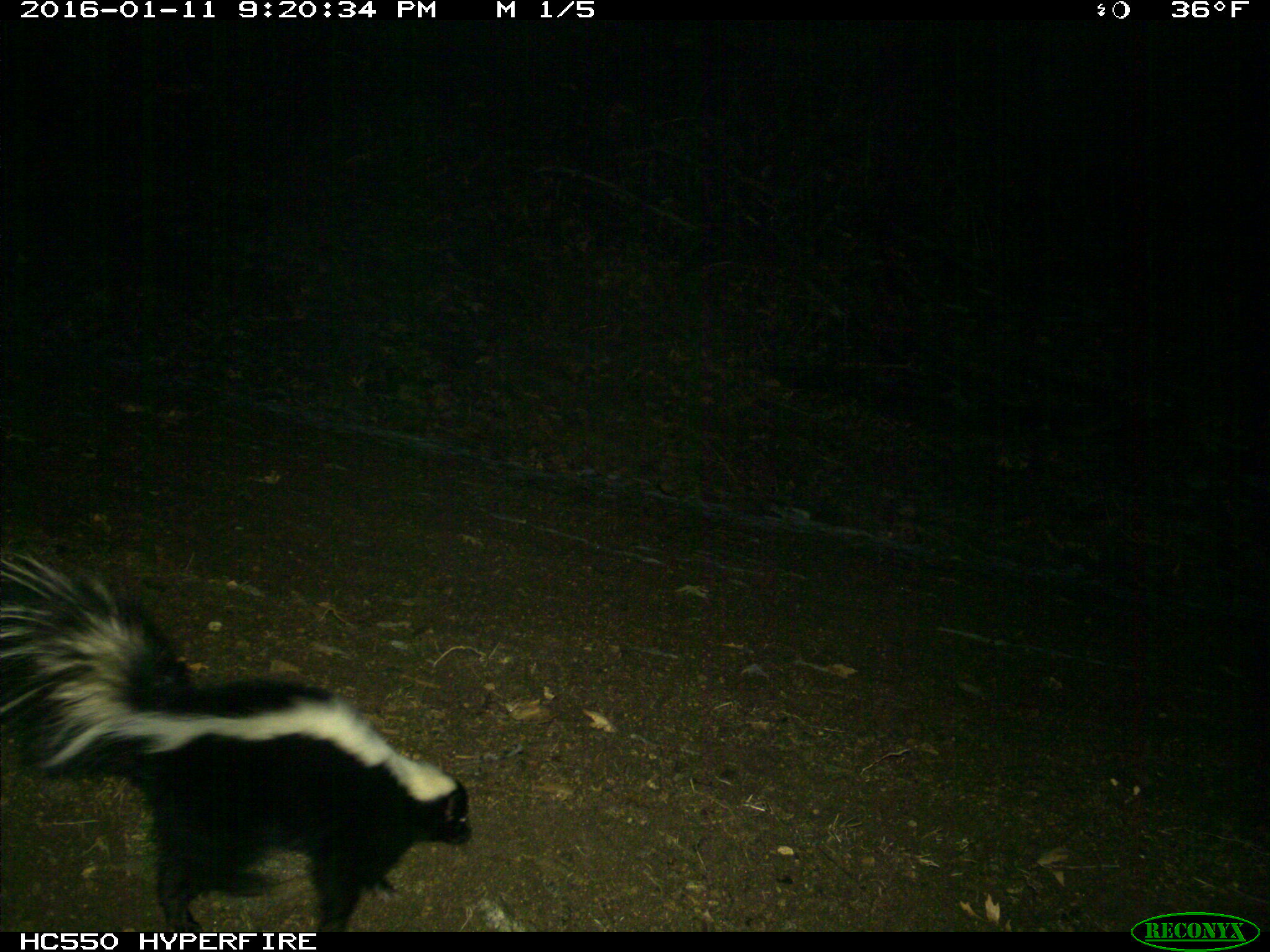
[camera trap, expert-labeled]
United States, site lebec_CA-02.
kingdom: Animalia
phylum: Chordata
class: Mammalia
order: Carnivora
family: Mephitidae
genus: Mephitis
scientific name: Mephitis mephitis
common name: striped skunk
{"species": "Mephitis mephitis (striped skunk)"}